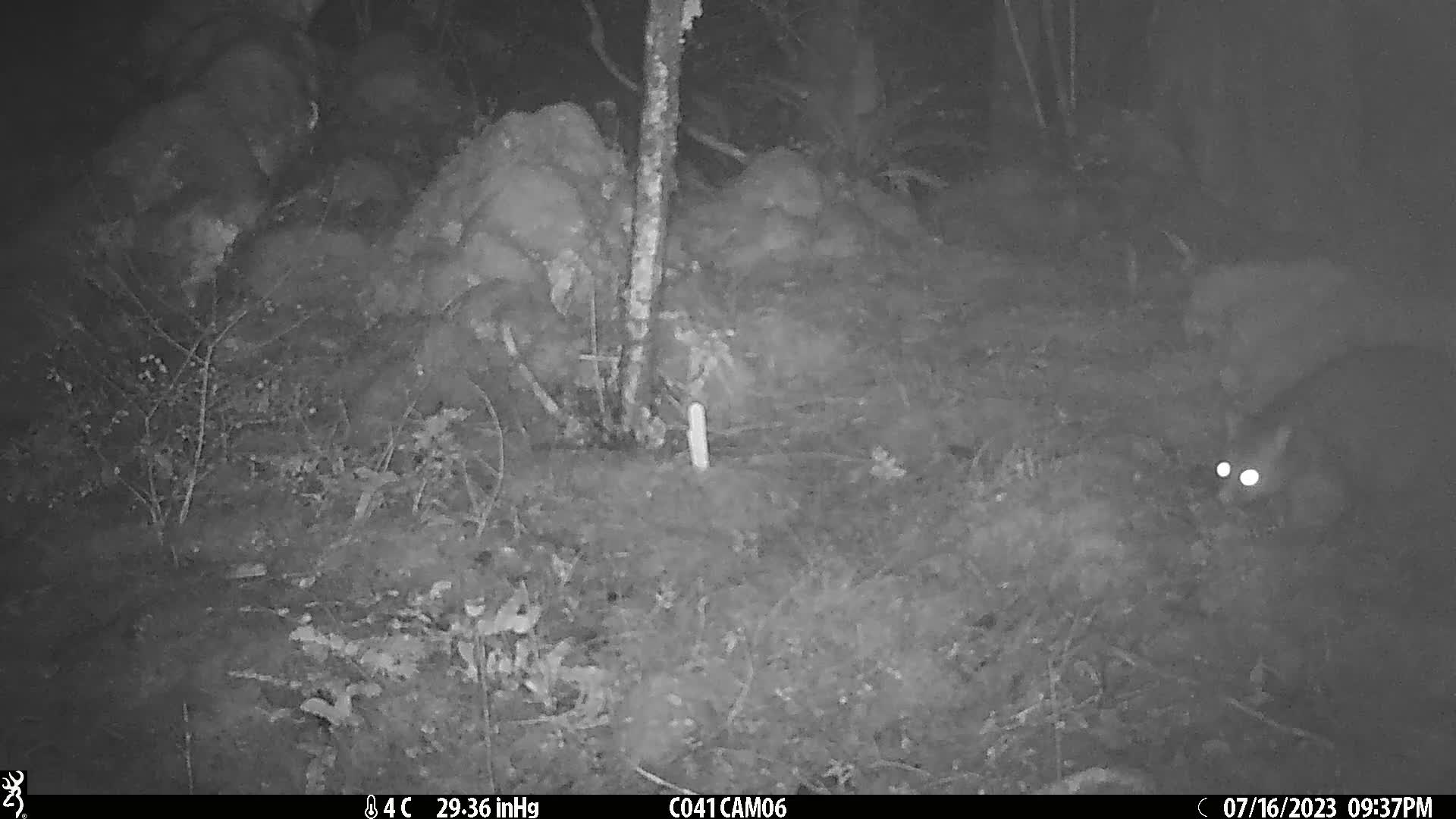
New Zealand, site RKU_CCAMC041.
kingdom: Animalia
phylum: Chordata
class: Mammalia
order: Diprotodontia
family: Phalangeridae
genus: Trichosurus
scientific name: Trichosurus vulpecula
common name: common brushtail possum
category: possum